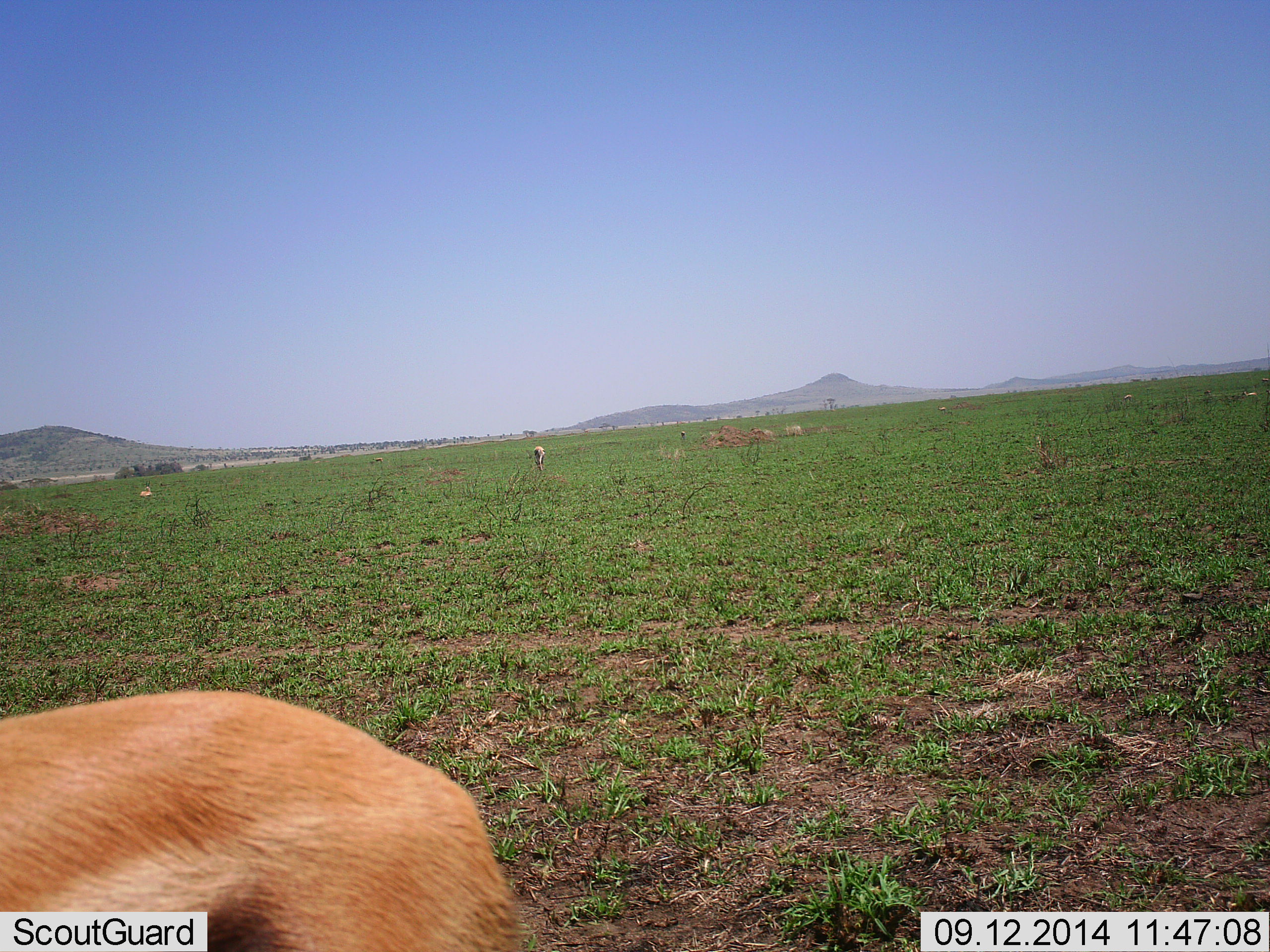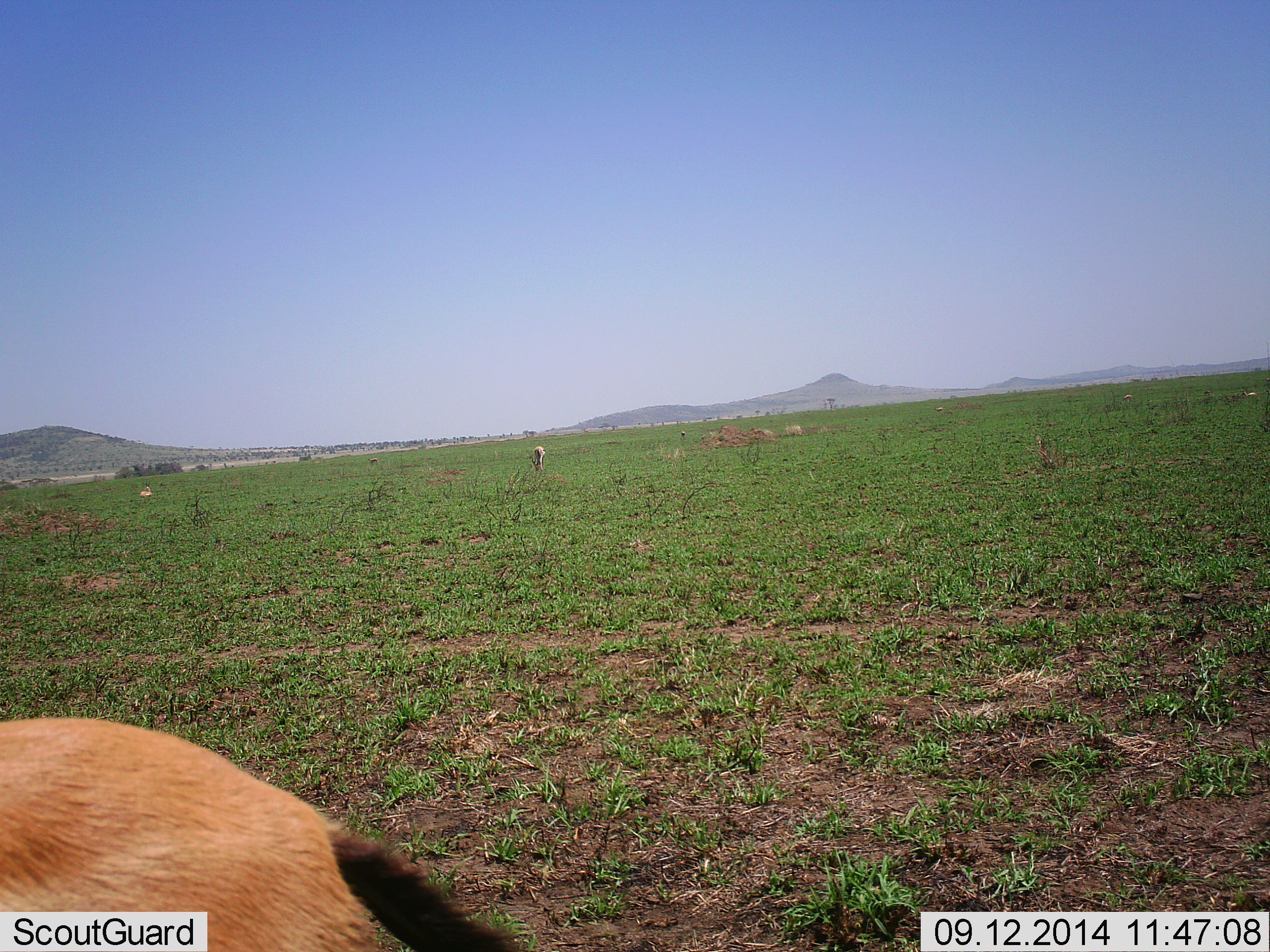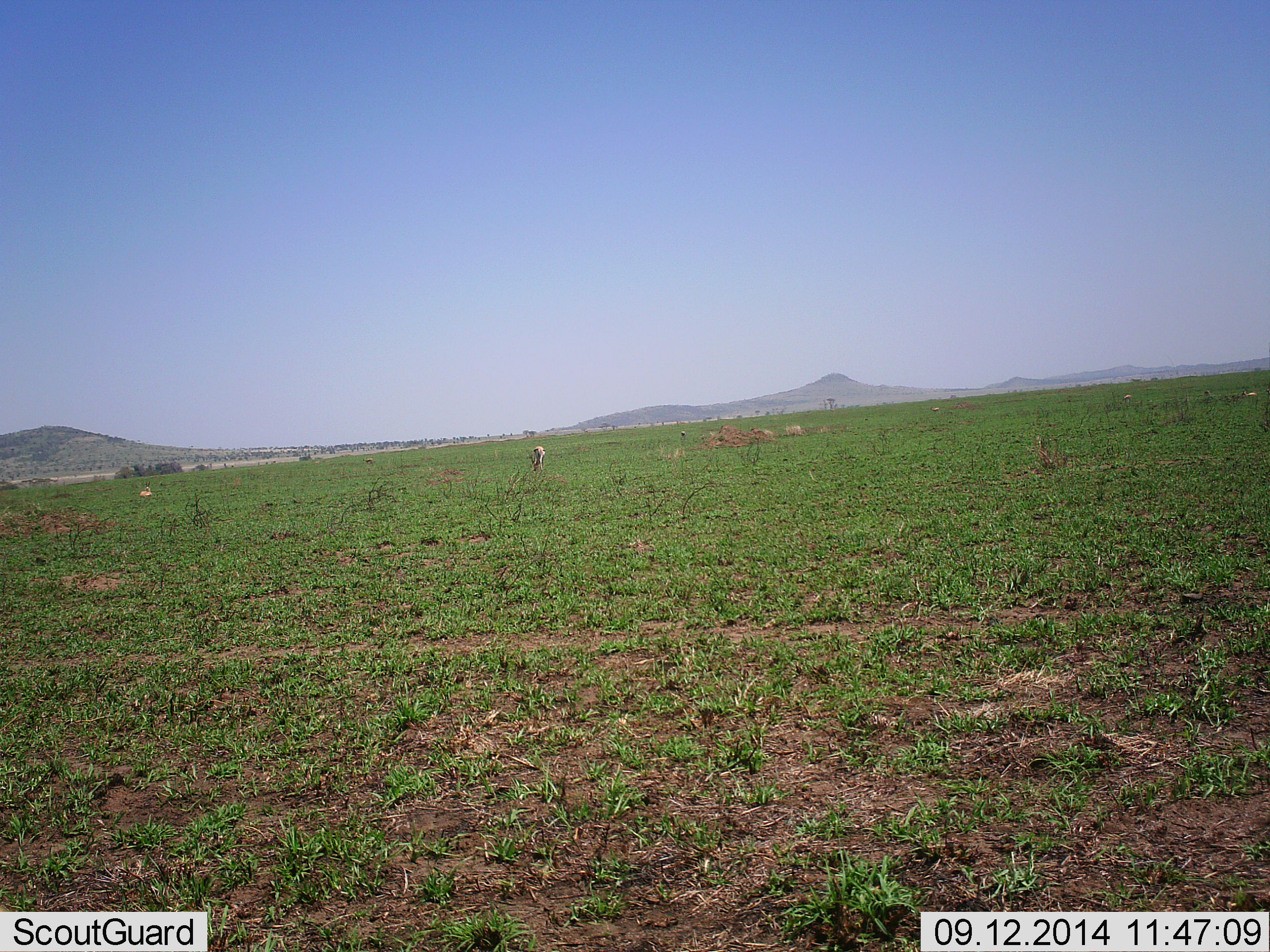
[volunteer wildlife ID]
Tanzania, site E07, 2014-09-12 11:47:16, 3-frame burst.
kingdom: Animalia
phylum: Chordata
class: Mammalia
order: Artiodactyla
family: Bovidae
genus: Eudorcas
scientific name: Eudorcas thomsonii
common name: thomson's gazelle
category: gazellethomsons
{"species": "gazellethomsons (thomson's gazelle) (Eudorcas thomsonii)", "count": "2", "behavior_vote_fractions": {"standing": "40%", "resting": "10%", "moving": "40%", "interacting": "0%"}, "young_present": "0%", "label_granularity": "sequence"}